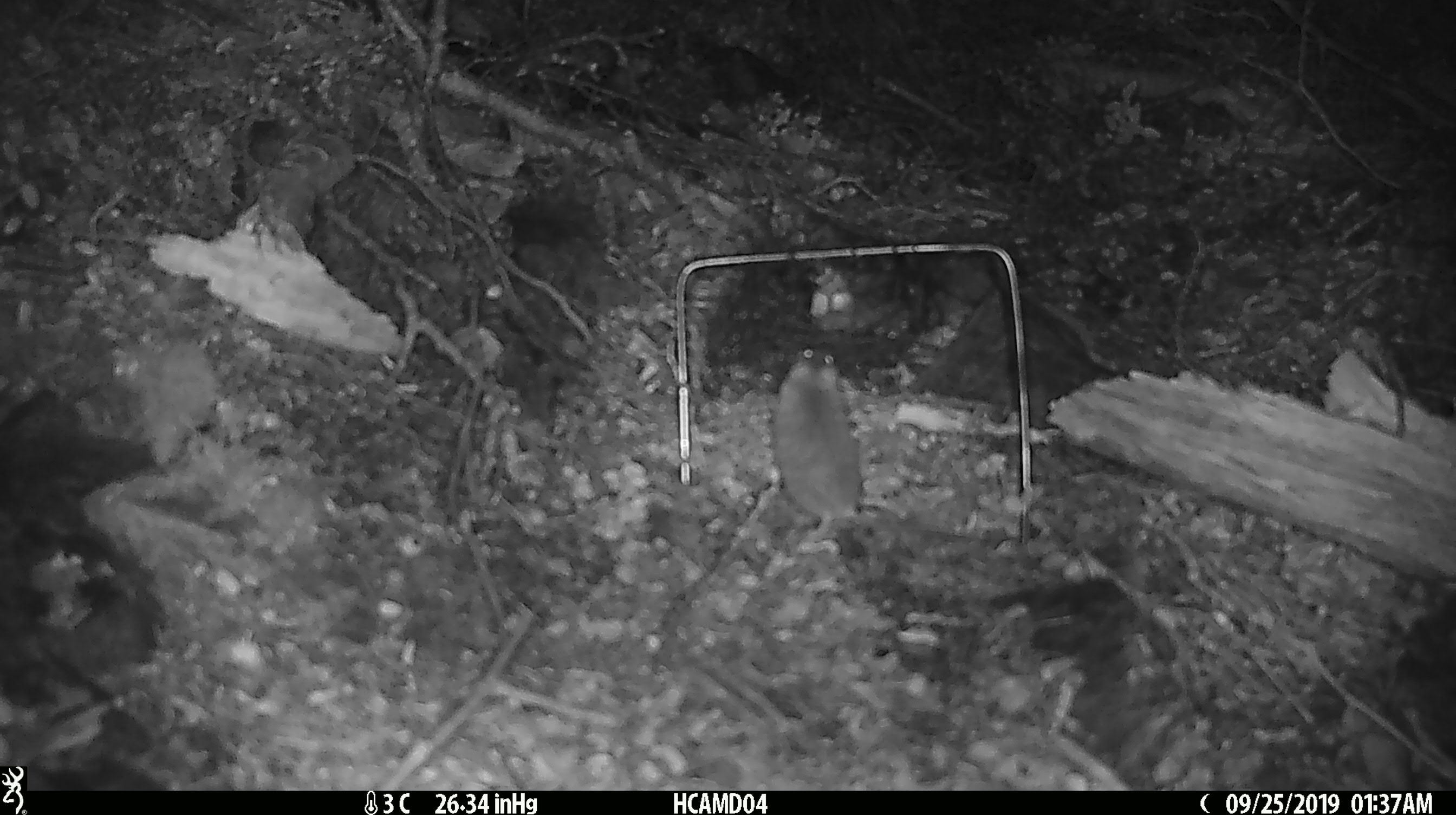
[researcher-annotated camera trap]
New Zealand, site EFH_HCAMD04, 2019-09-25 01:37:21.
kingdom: Animalia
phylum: Chordata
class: Mammalia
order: Rodentia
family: Muridae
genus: Mus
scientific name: Mus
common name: mouse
Mouse (Mus).